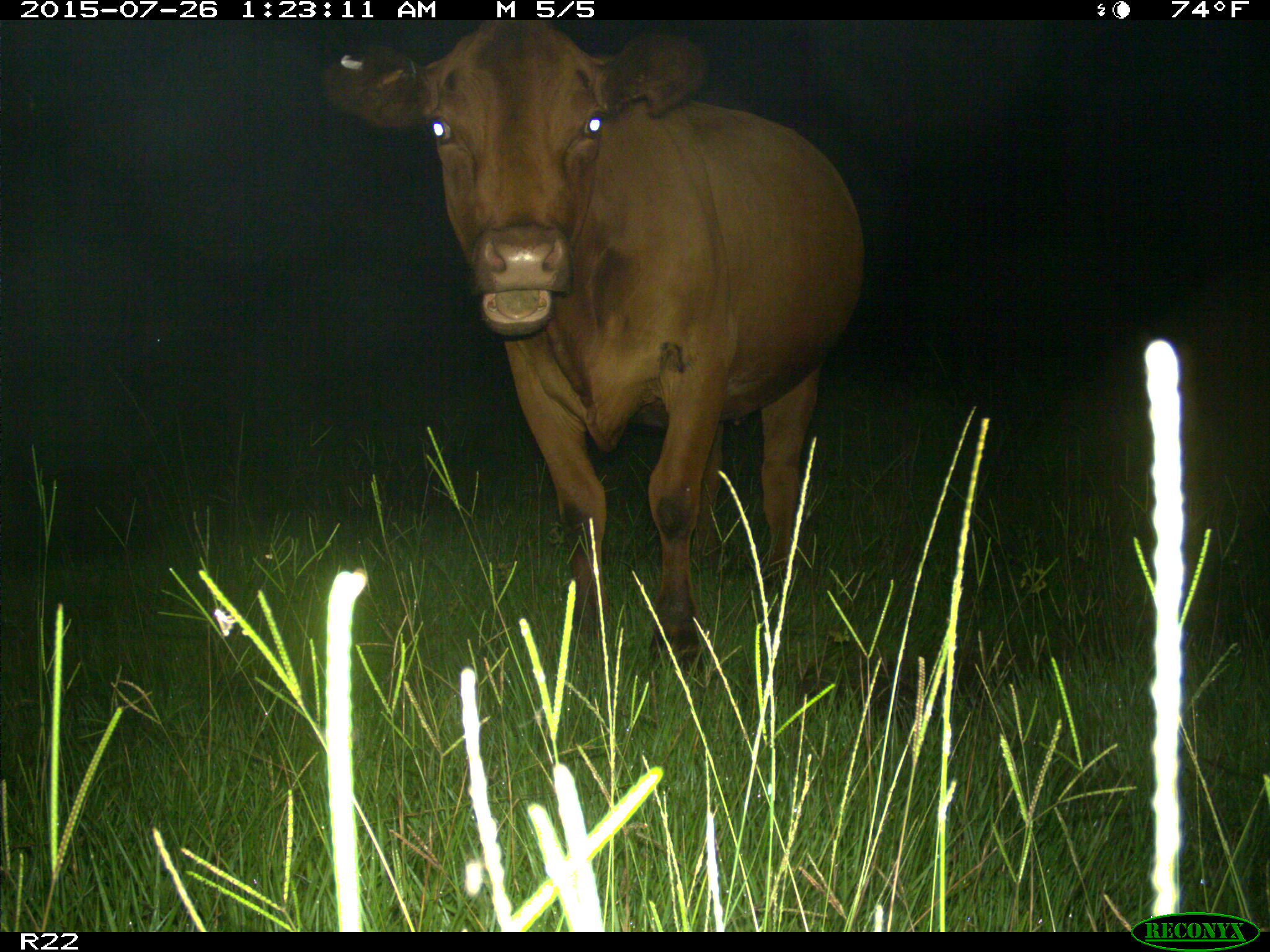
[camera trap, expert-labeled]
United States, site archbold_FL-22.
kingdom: Animalia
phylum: Chordata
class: Mammalia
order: Artiodactyla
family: Bovidae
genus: Bos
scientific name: Bos taurus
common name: domestic cow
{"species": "Bos taurus (domestic cow)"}